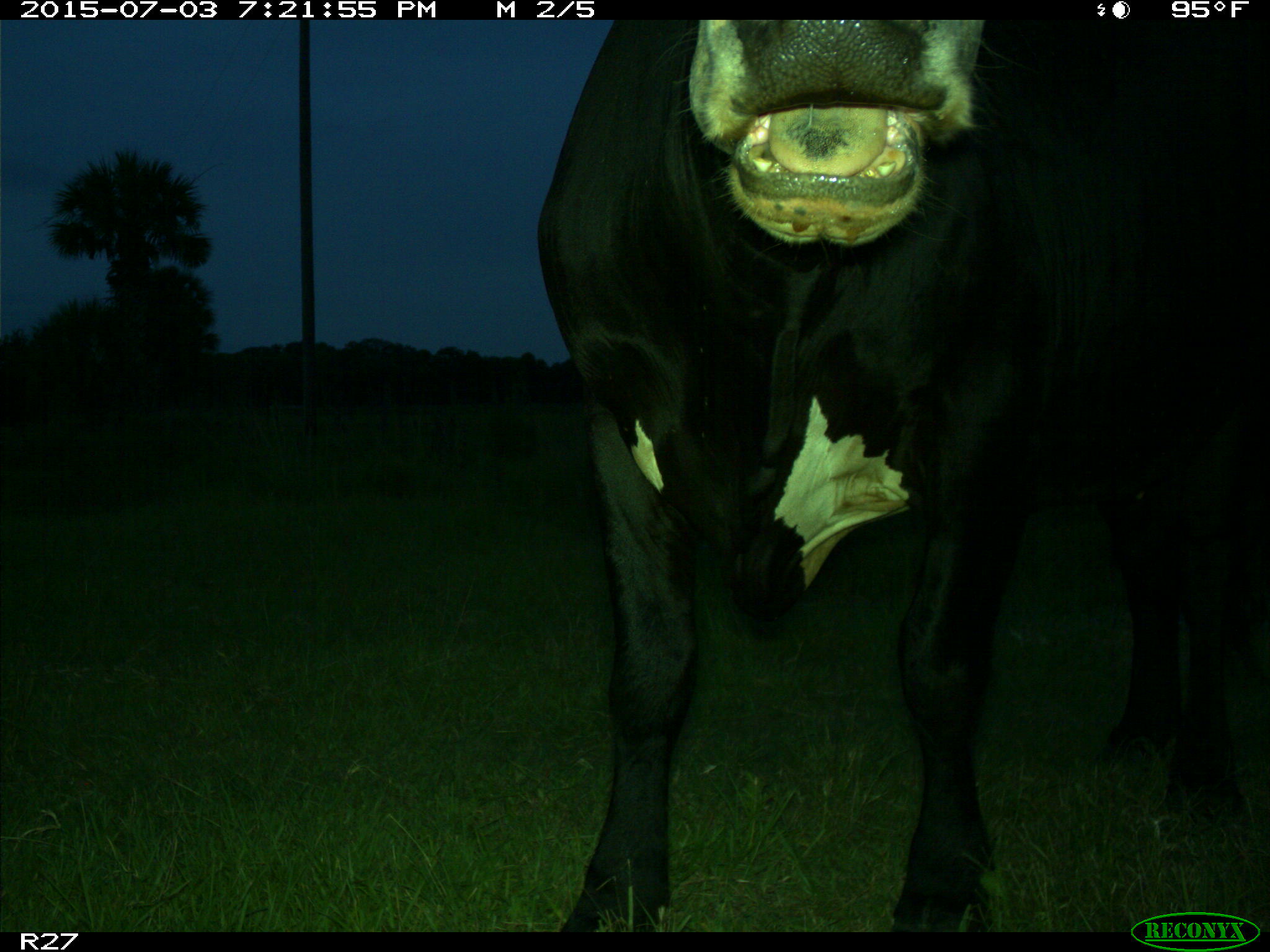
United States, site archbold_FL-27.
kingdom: Animalia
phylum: Chordata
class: Mammalia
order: Artiodactyla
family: Bovidae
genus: Bos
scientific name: Bos taurus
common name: domestic cow